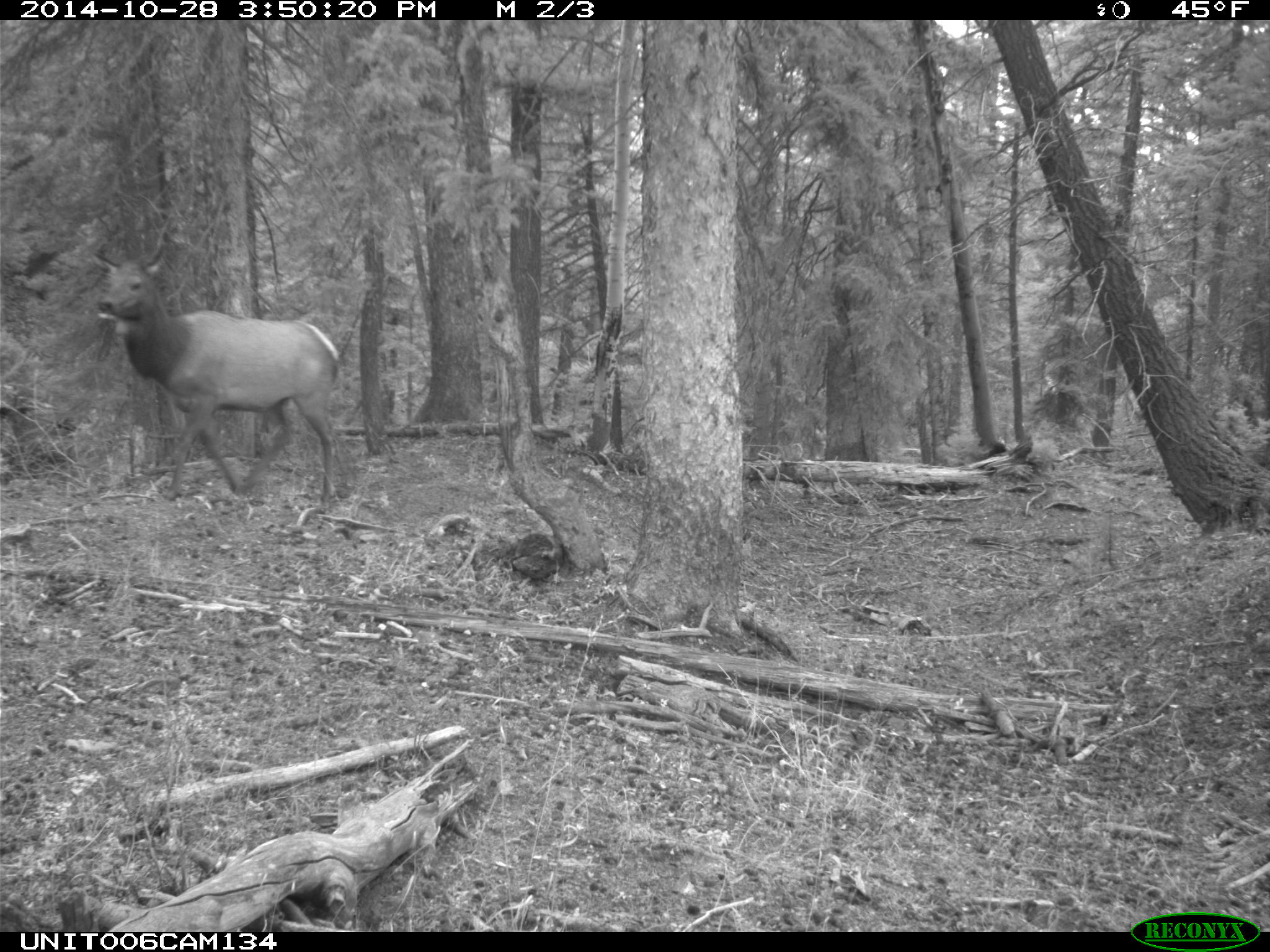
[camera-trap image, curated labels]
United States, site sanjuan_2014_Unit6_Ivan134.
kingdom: Animalia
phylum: Chordata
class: Mammalia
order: Artiodactyla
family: Cervidae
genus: Cervus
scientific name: Cervus elaphus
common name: red deer